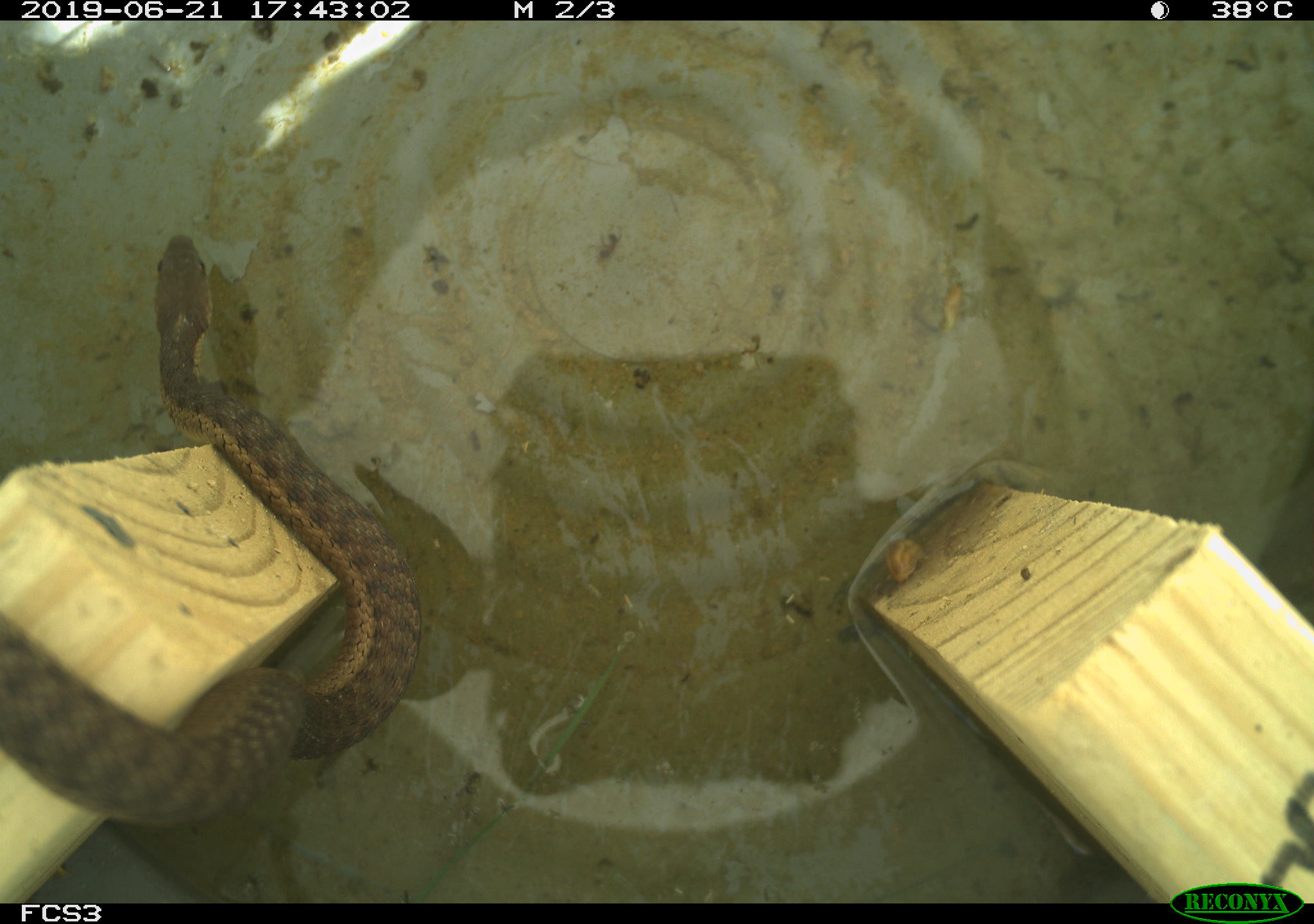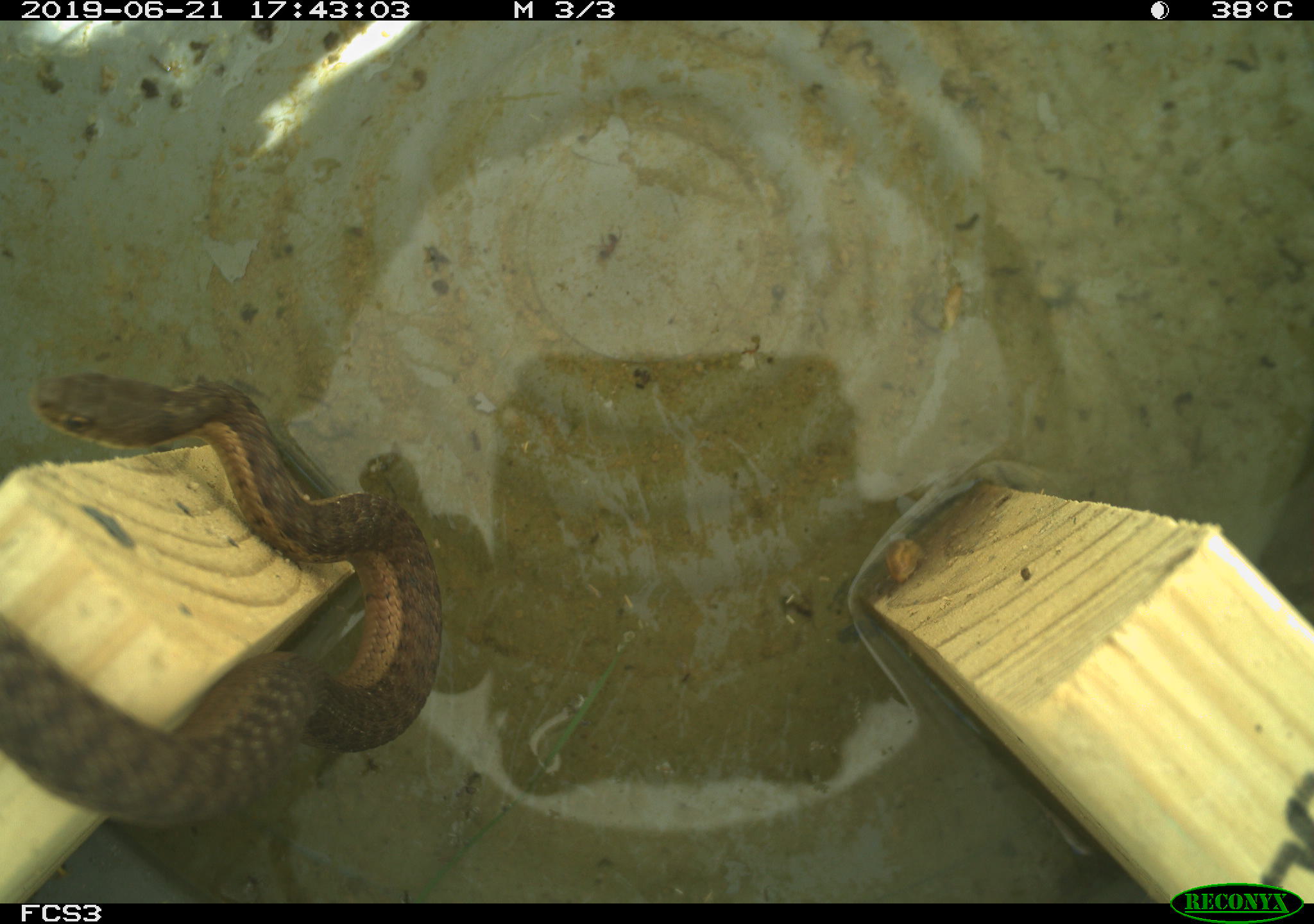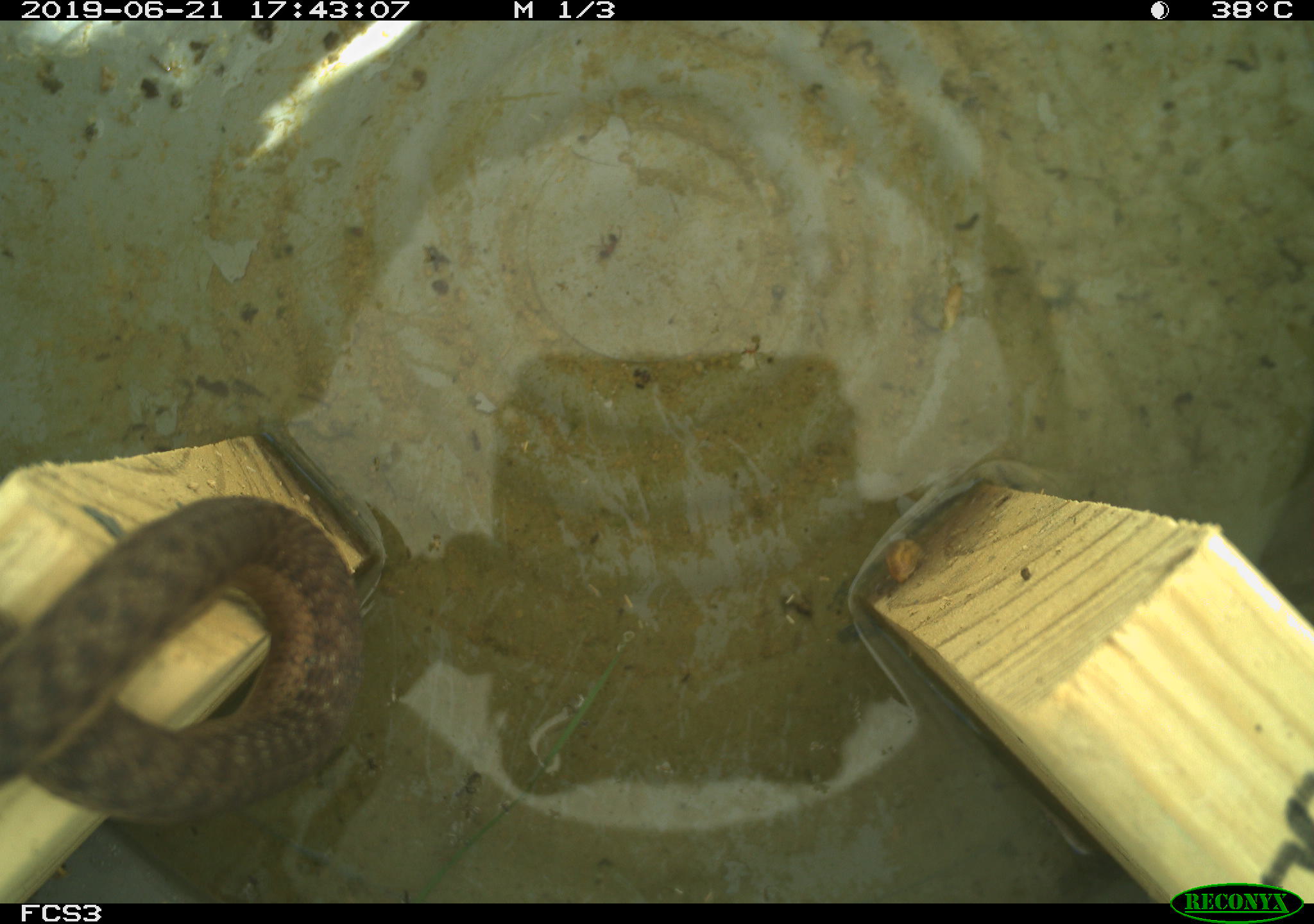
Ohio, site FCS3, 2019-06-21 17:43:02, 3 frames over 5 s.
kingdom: Animalia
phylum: Chordata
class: Reptilia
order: Squamata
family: Colubridae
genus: Thamnophis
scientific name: Thamnophis sirtalis sirtalis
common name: eastern gartersnake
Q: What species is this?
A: Eastern gartersnake (Thamnophis sirtalis sirtalis).